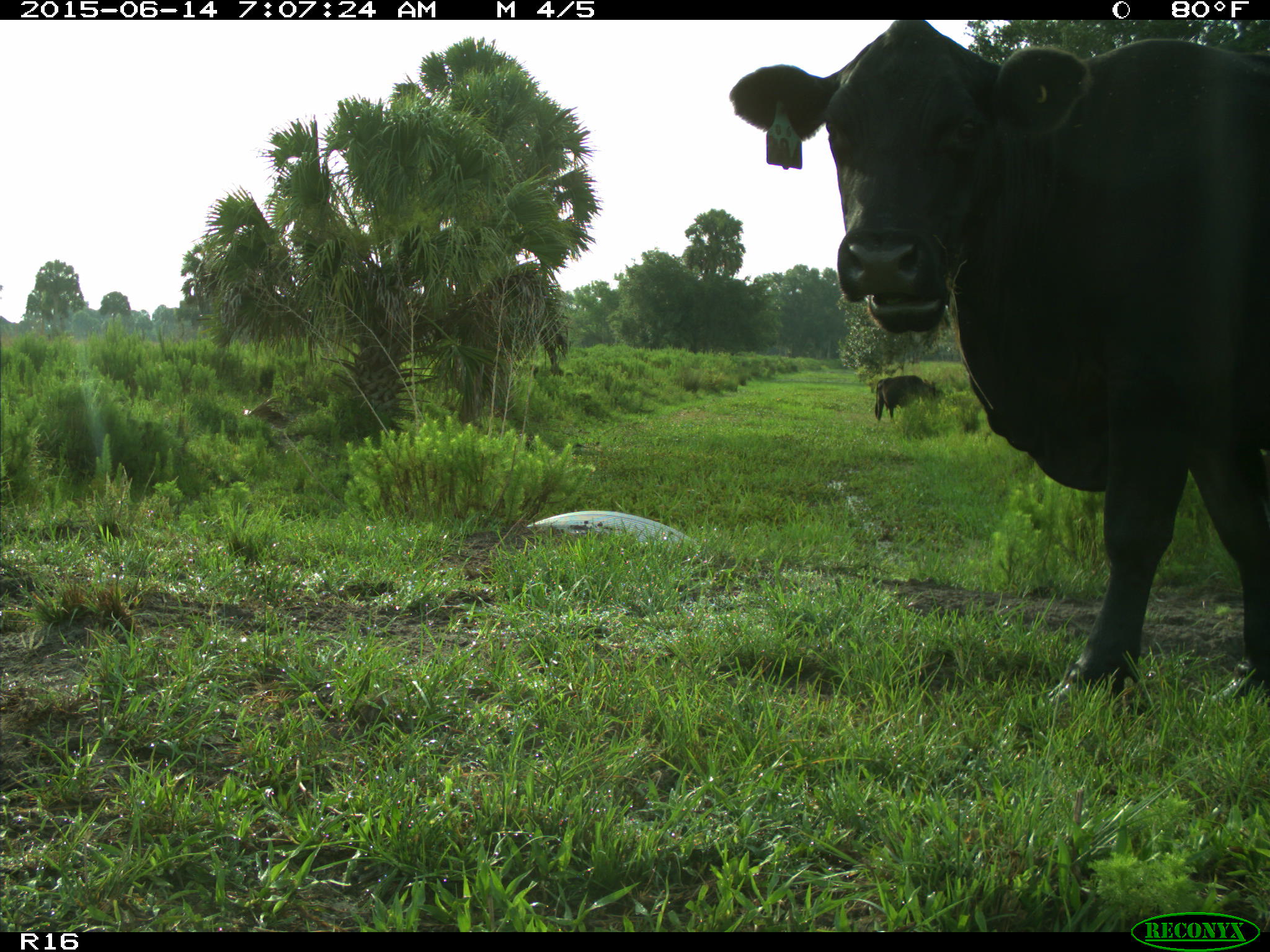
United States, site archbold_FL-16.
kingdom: Animalia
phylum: Chordata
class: Mammalia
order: Artiodactyla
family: Bovidae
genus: Bos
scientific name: Bos taurus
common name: domestic cow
Bos taurus (domestic cow).